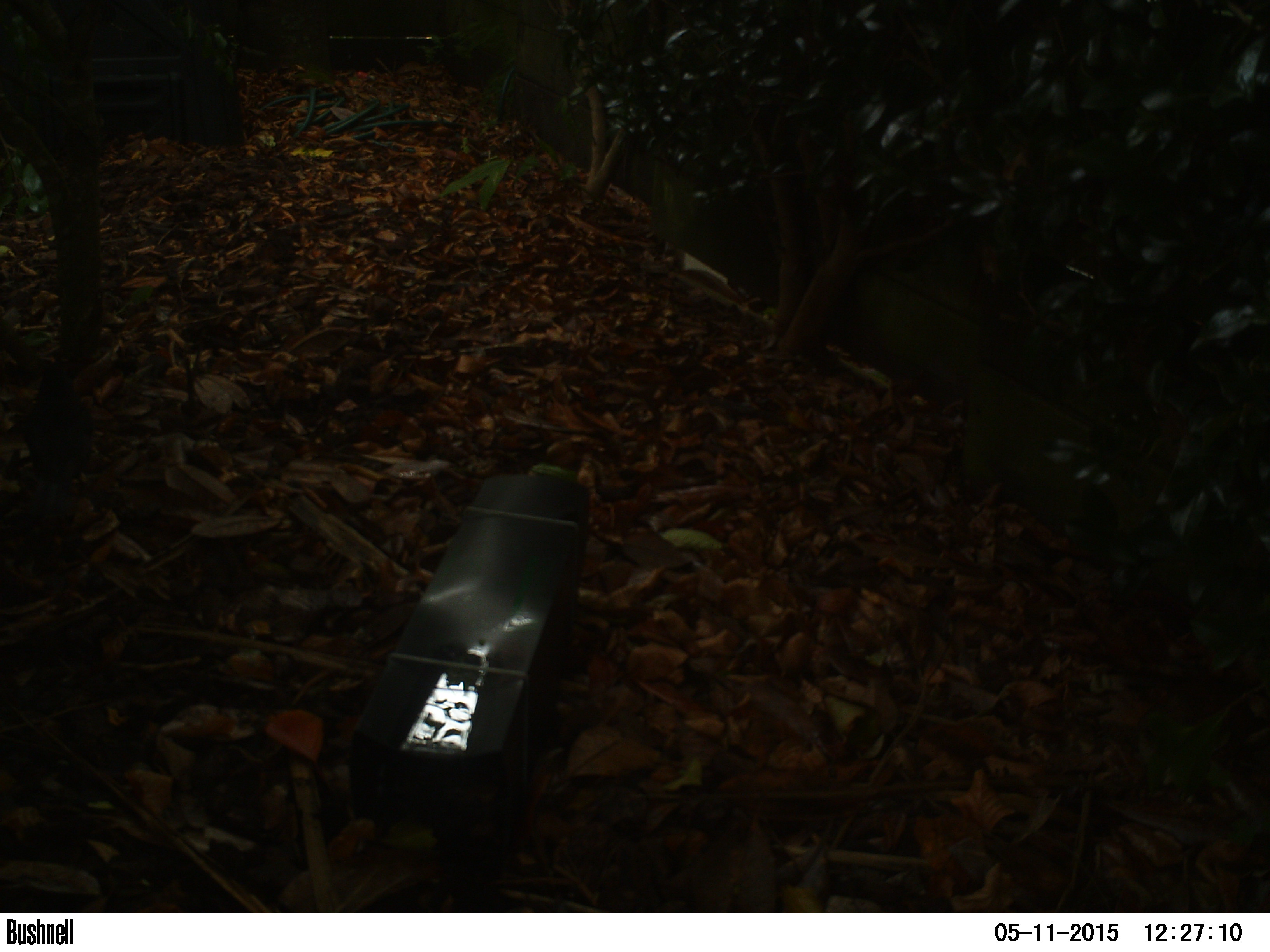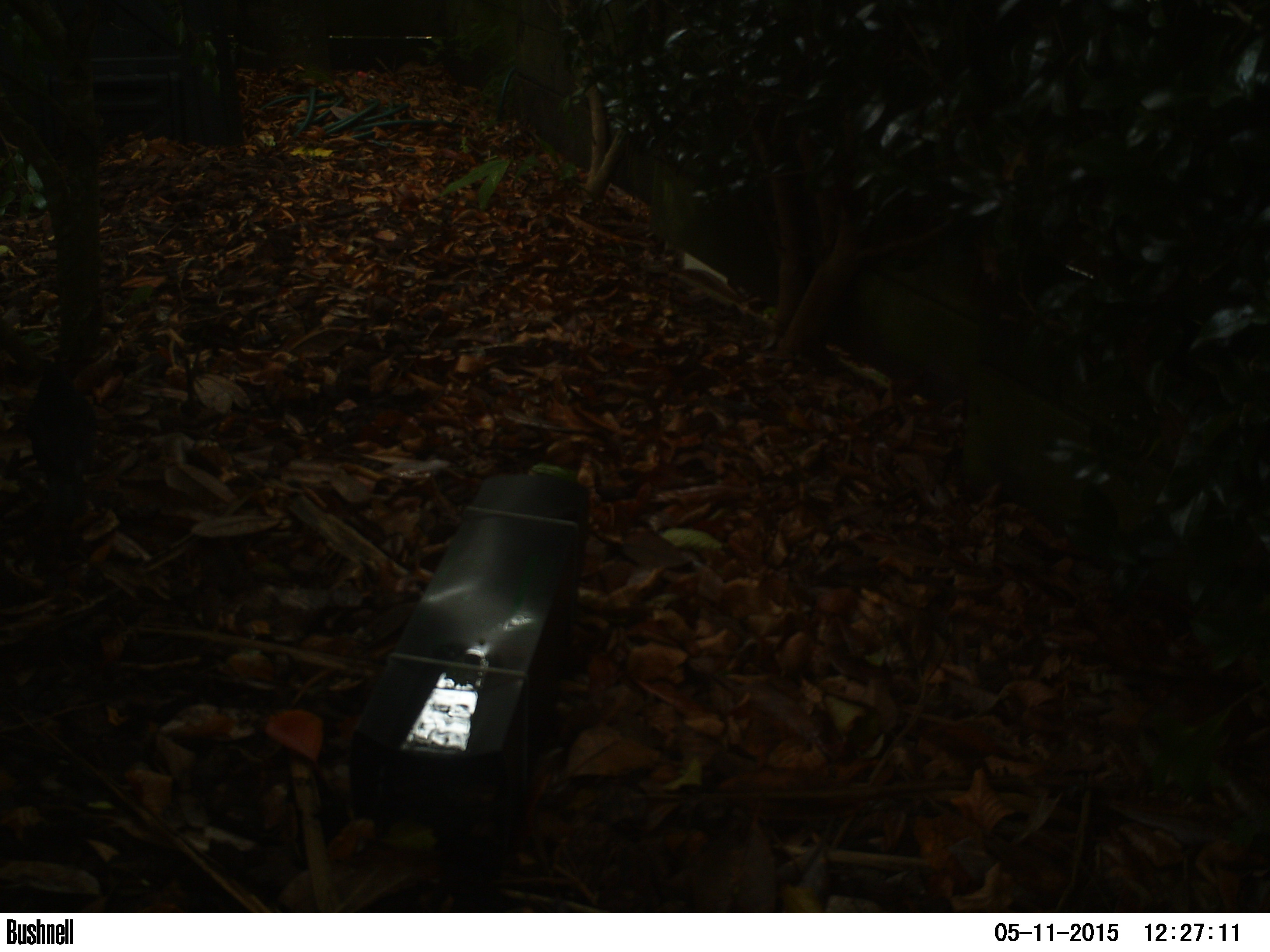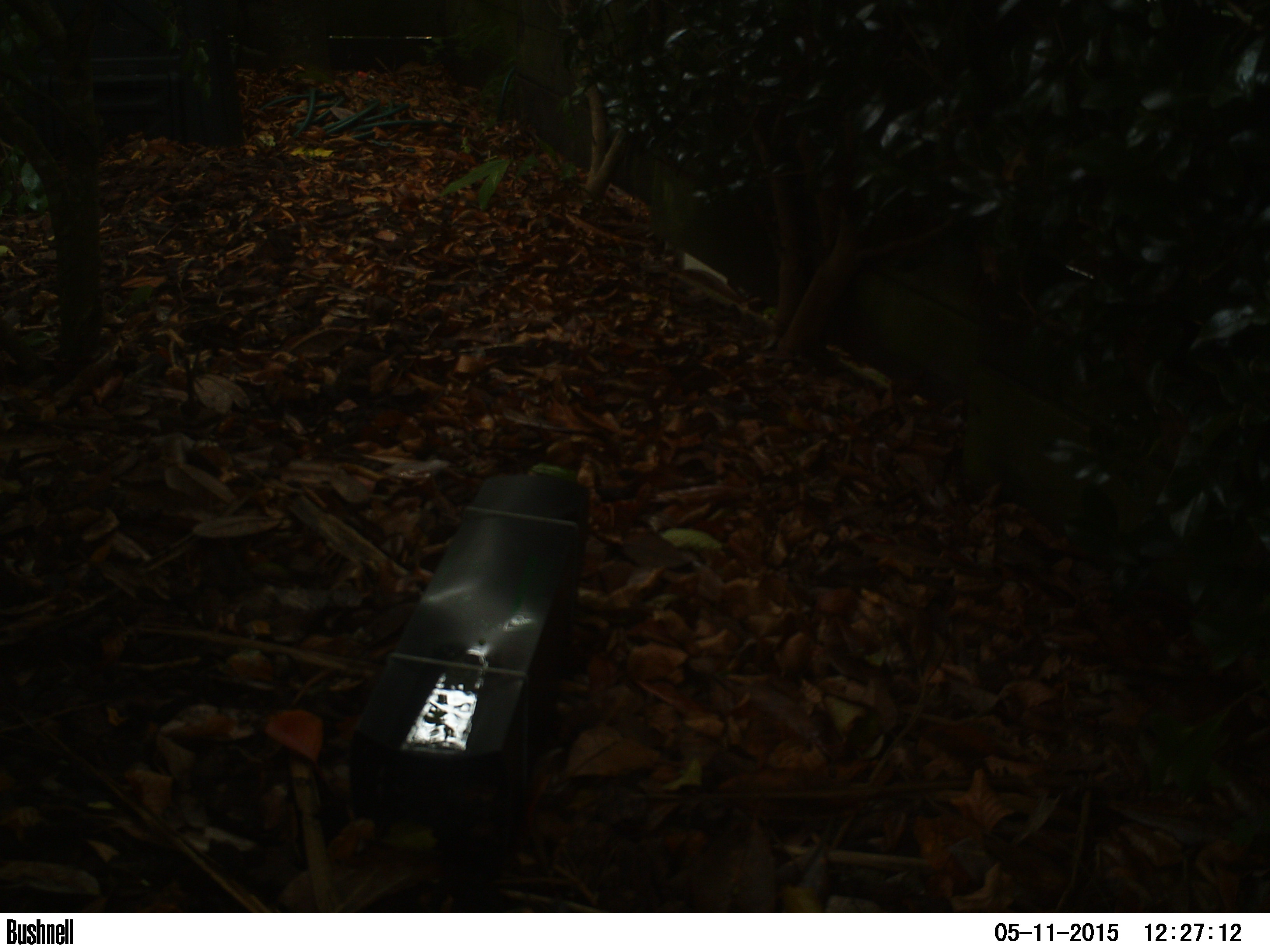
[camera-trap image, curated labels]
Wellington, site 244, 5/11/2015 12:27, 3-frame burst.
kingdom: Animalia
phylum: Chordata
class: Aves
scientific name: Aves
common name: bird